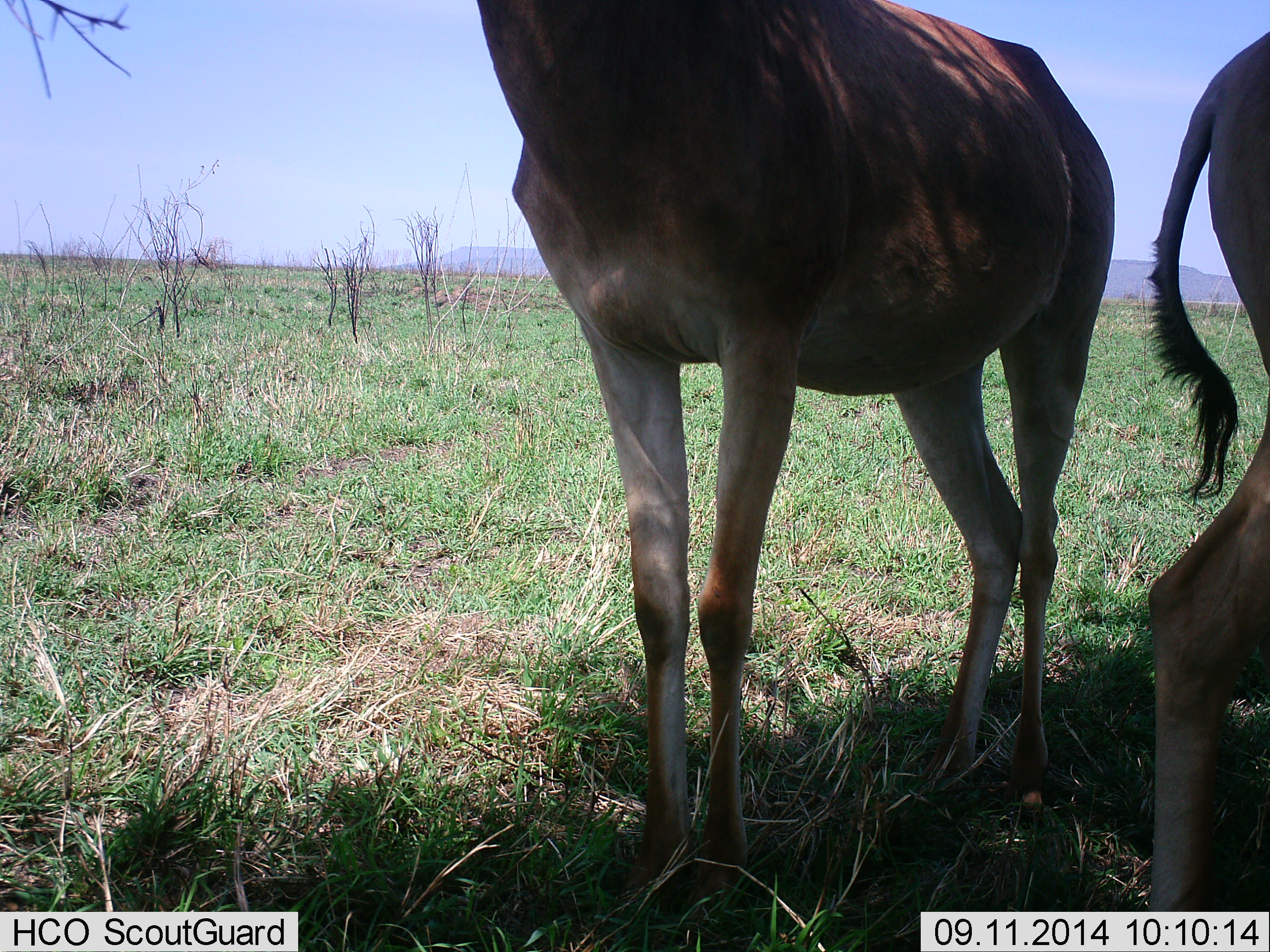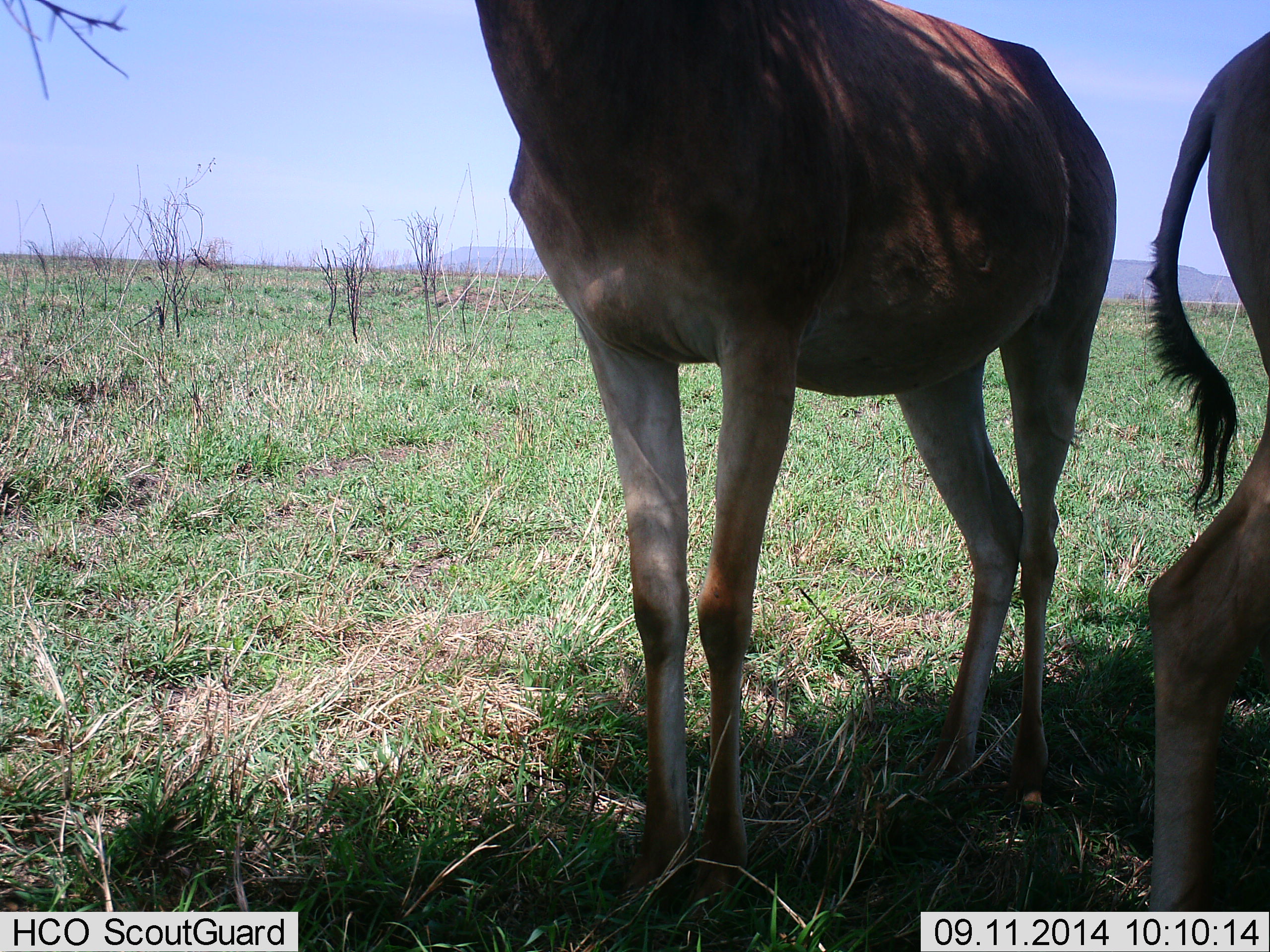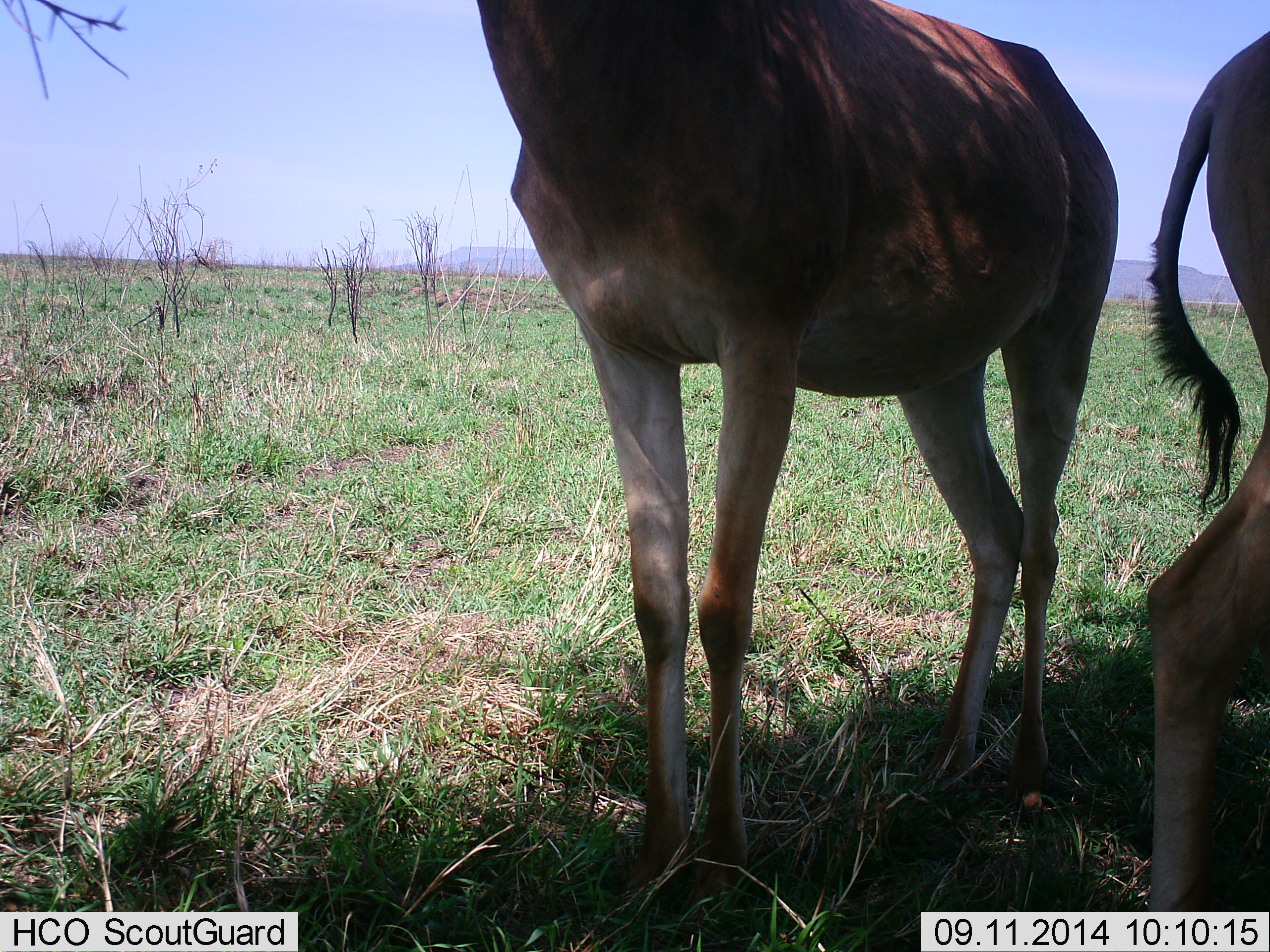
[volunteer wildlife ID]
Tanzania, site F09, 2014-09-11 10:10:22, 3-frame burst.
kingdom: Animalia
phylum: Chordata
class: Mammalia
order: Artiodactyla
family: Bovidae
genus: Alcelaphus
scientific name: Alcelaphus buselaphus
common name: hartebeest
Hartebeest (Alcelaphus buselaphus), count 2. Behavior (volunteer vote fractions): standing 100%, resting 0%, moving 0%, interacting 0%. Young present (vote fraction): 0%. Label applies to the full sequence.